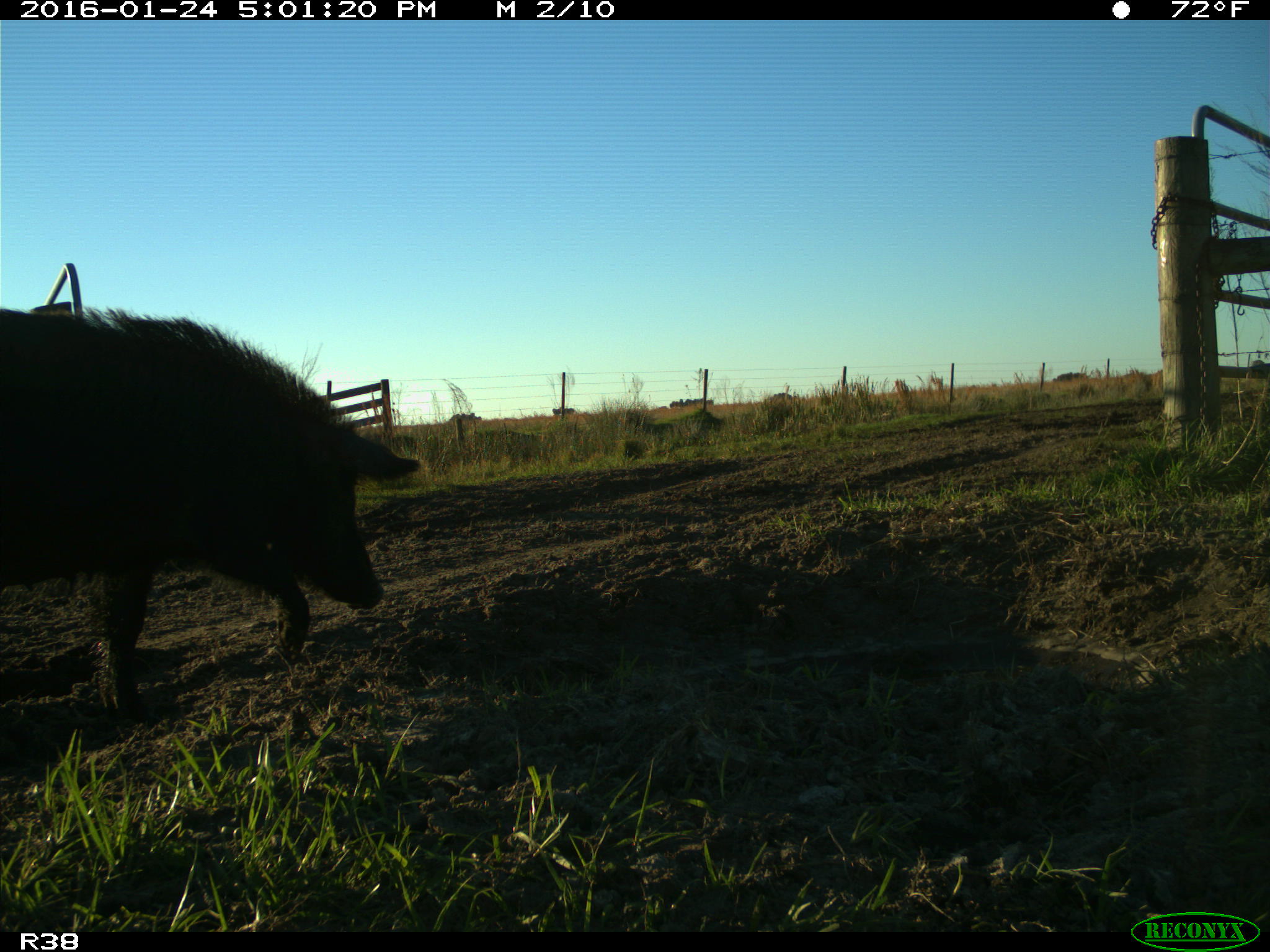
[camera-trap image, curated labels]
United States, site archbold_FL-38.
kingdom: Animalia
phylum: Chordata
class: Mammalia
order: Artiodactyla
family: Suidae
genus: Sus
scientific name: Sus scrofa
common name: wild boar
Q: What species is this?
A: Sus scrofa (wild boar).